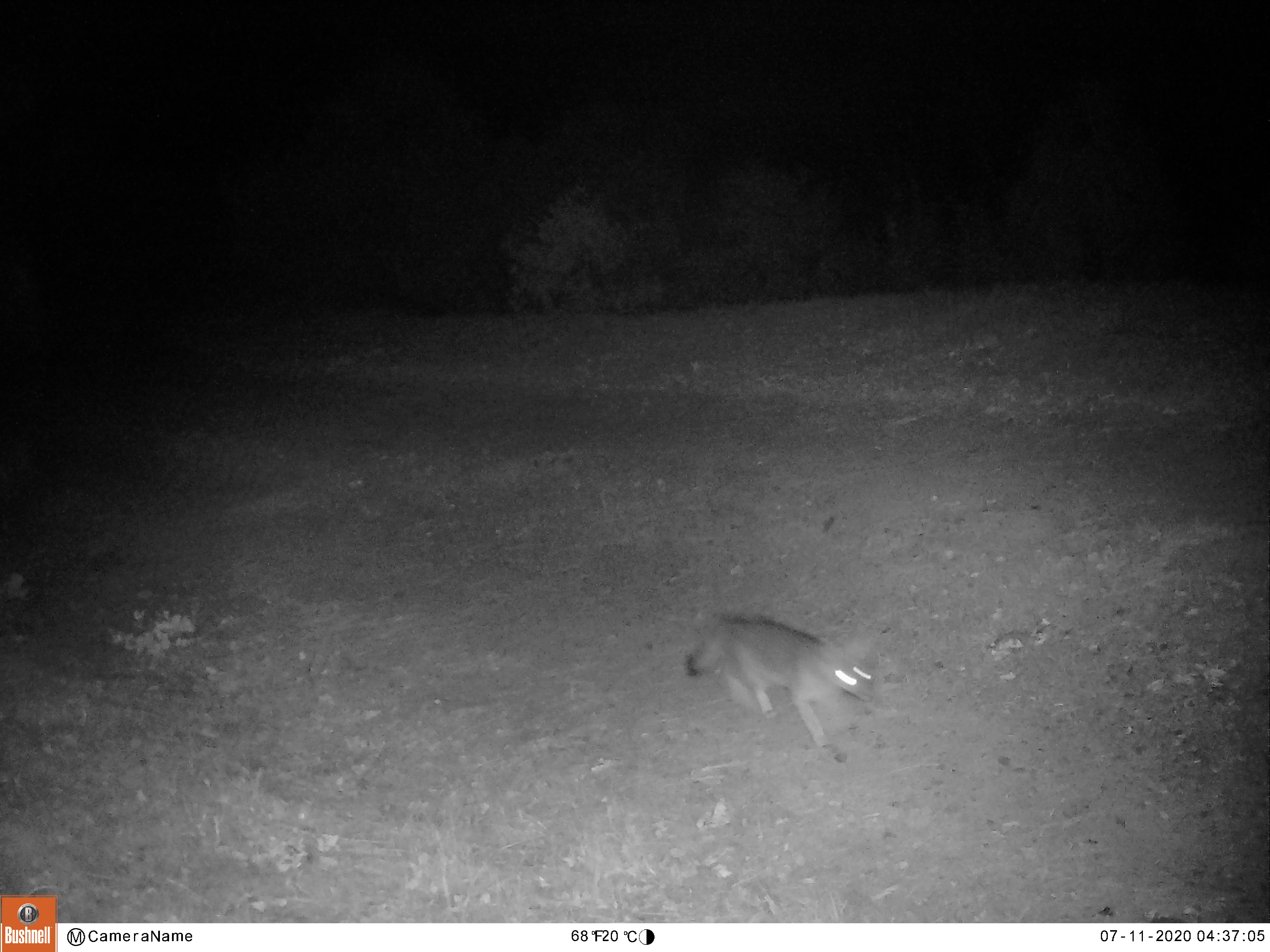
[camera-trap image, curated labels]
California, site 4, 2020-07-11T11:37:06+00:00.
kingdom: Animalia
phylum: Chordata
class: Mammalia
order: Carnivora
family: Canidae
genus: Urocyon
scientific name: Urocyon cinereoargenteus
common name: gray fox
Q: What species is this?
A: Gray fox (Urocyon cinereoargenteus).